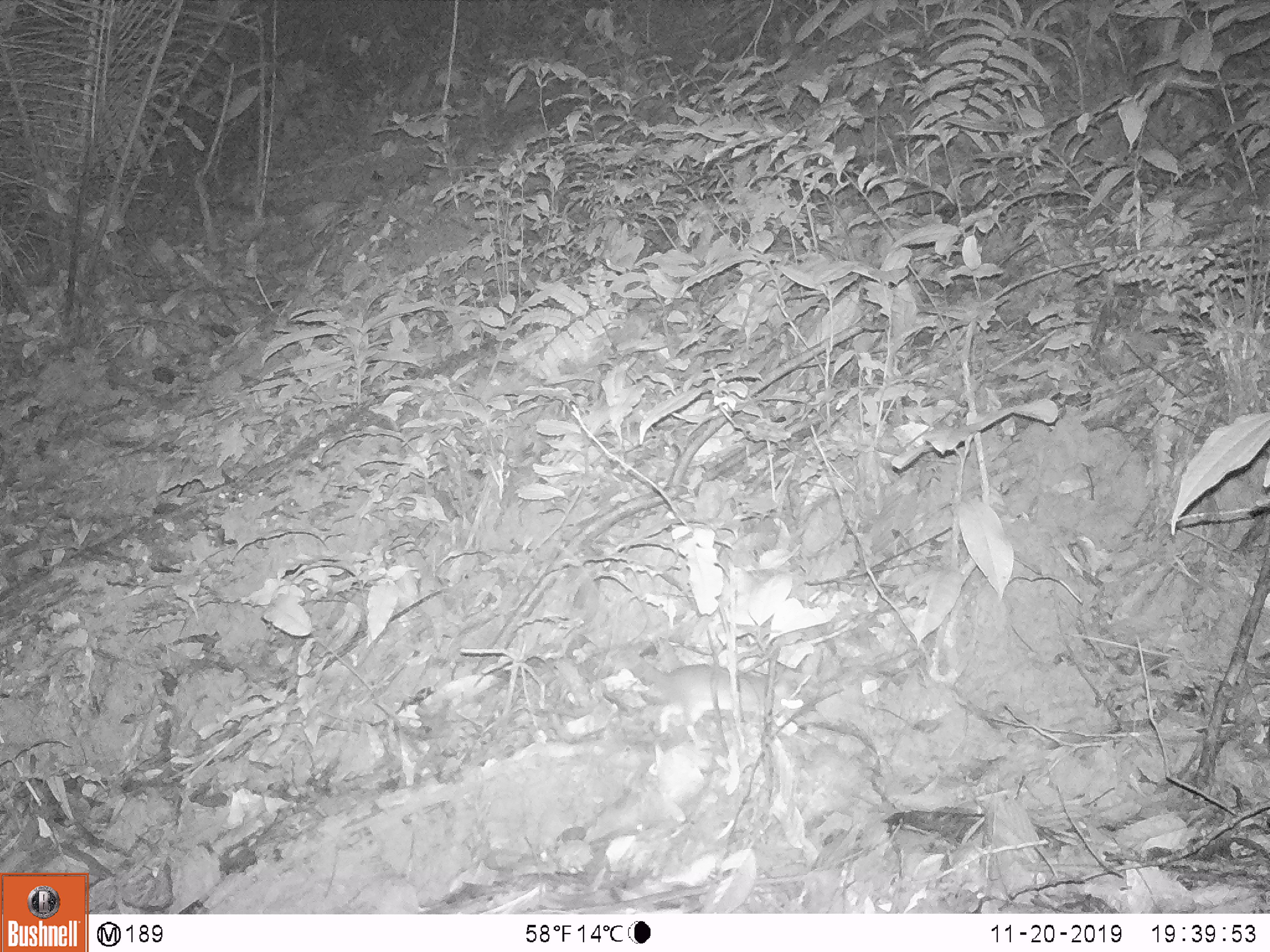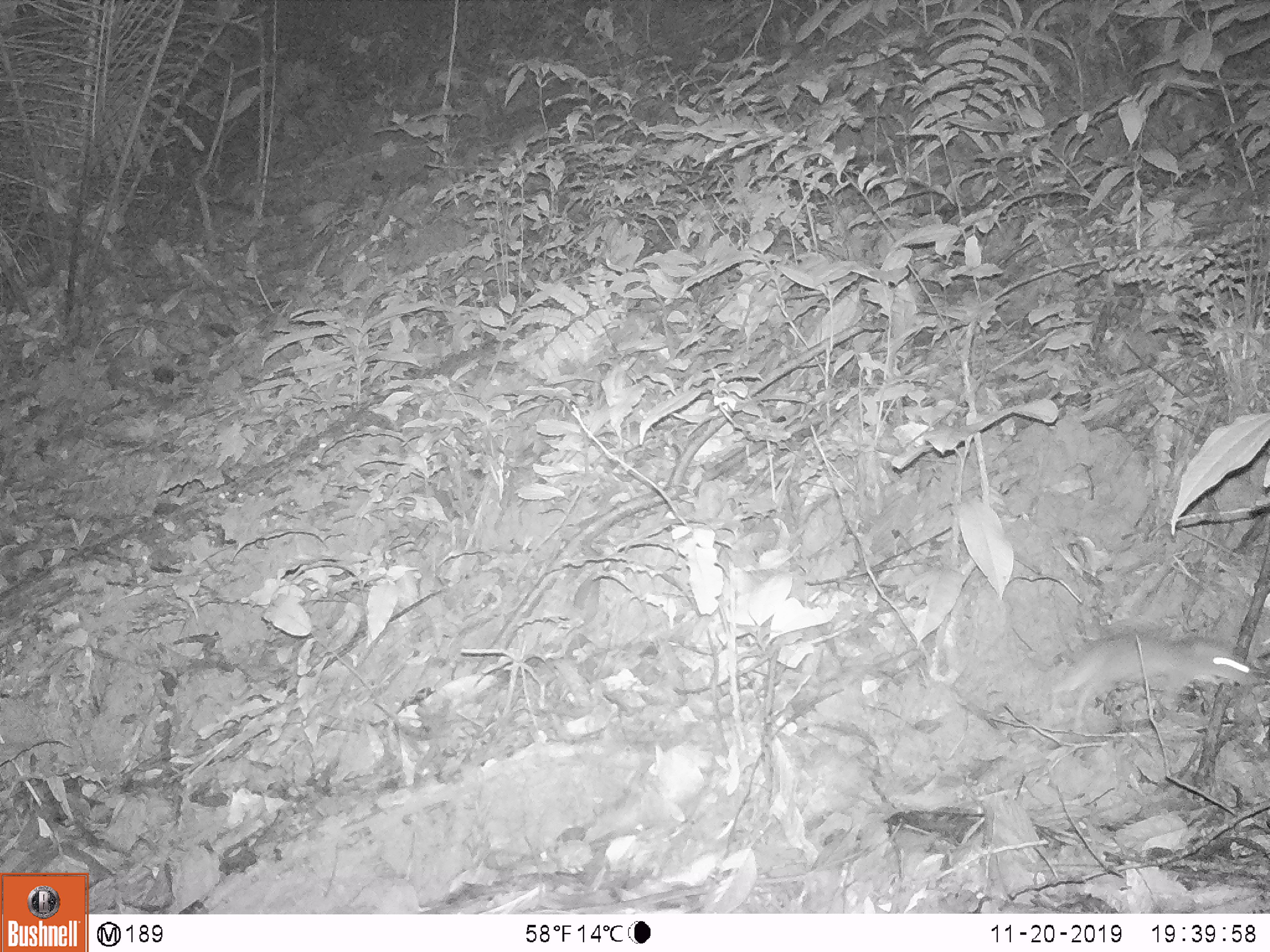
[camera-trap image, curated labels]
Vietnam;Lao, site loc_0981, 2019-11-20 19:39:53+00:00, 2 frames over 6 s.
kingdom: Animalia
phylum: Chordata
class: Mammalia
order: Rodentia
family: Muridae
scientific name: Muridae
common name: old-world mice and rats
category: unidentified murid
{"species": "unidentified murid (old-world mice and rats) (Muridae)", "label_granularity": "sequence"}